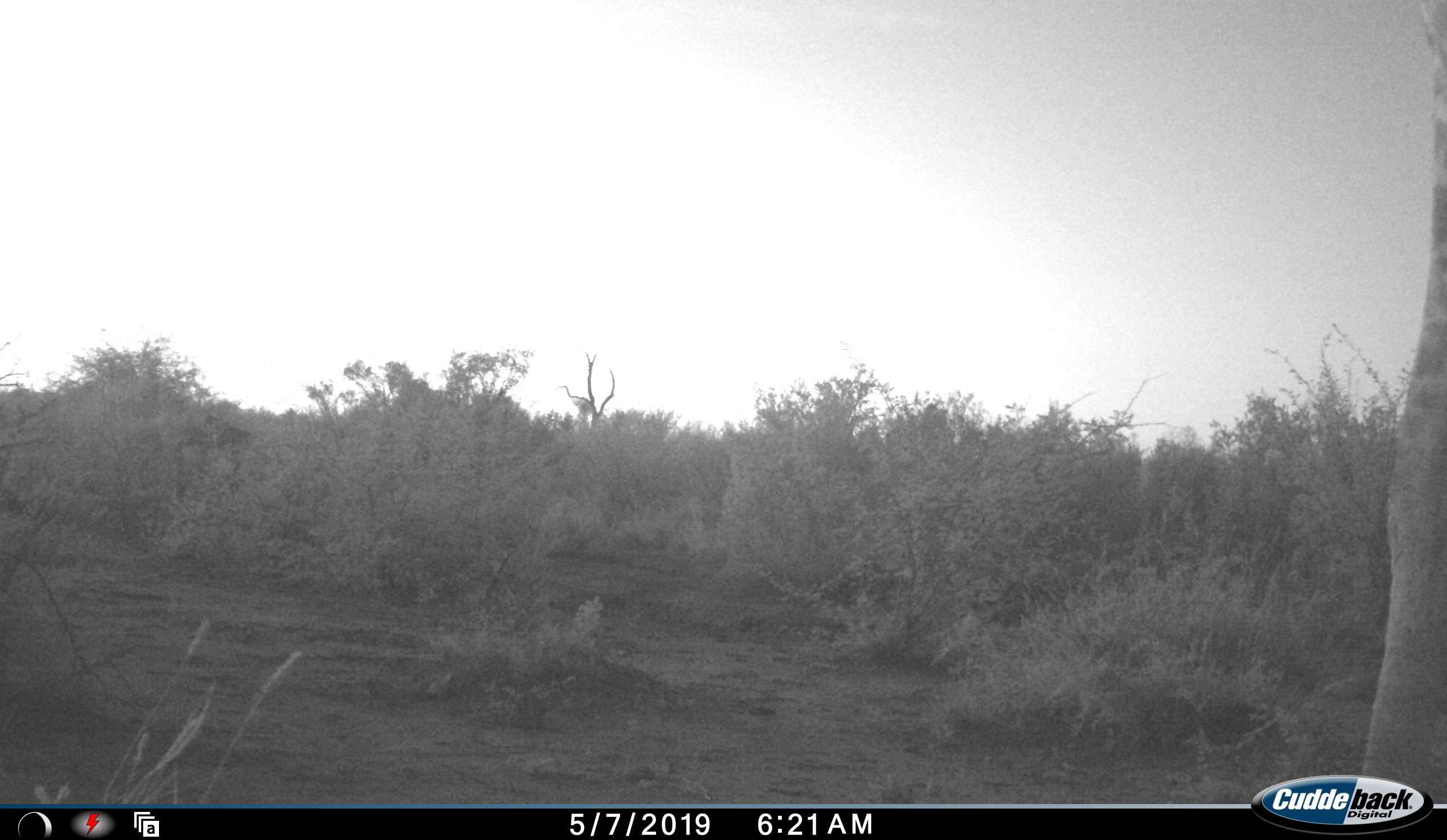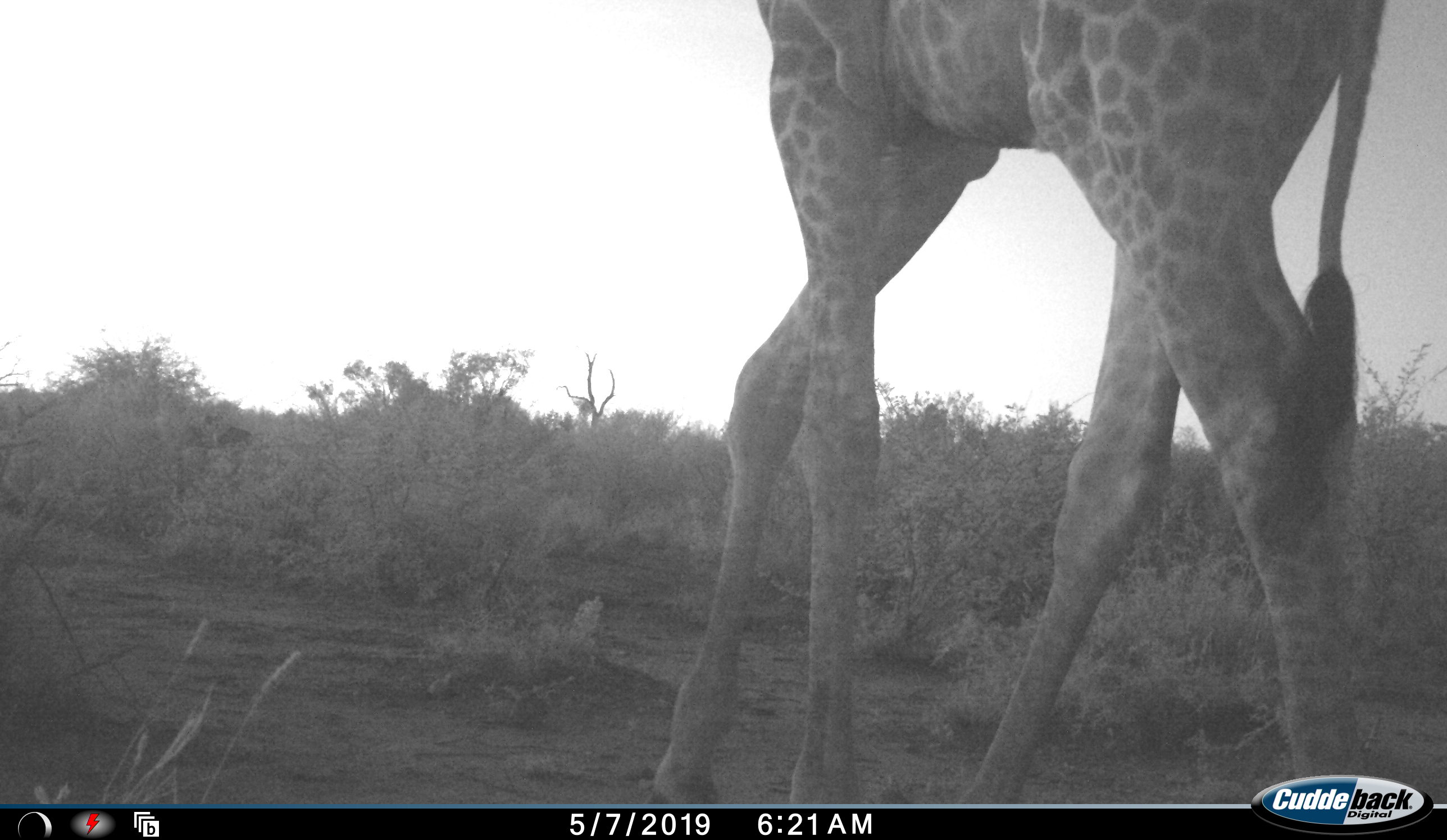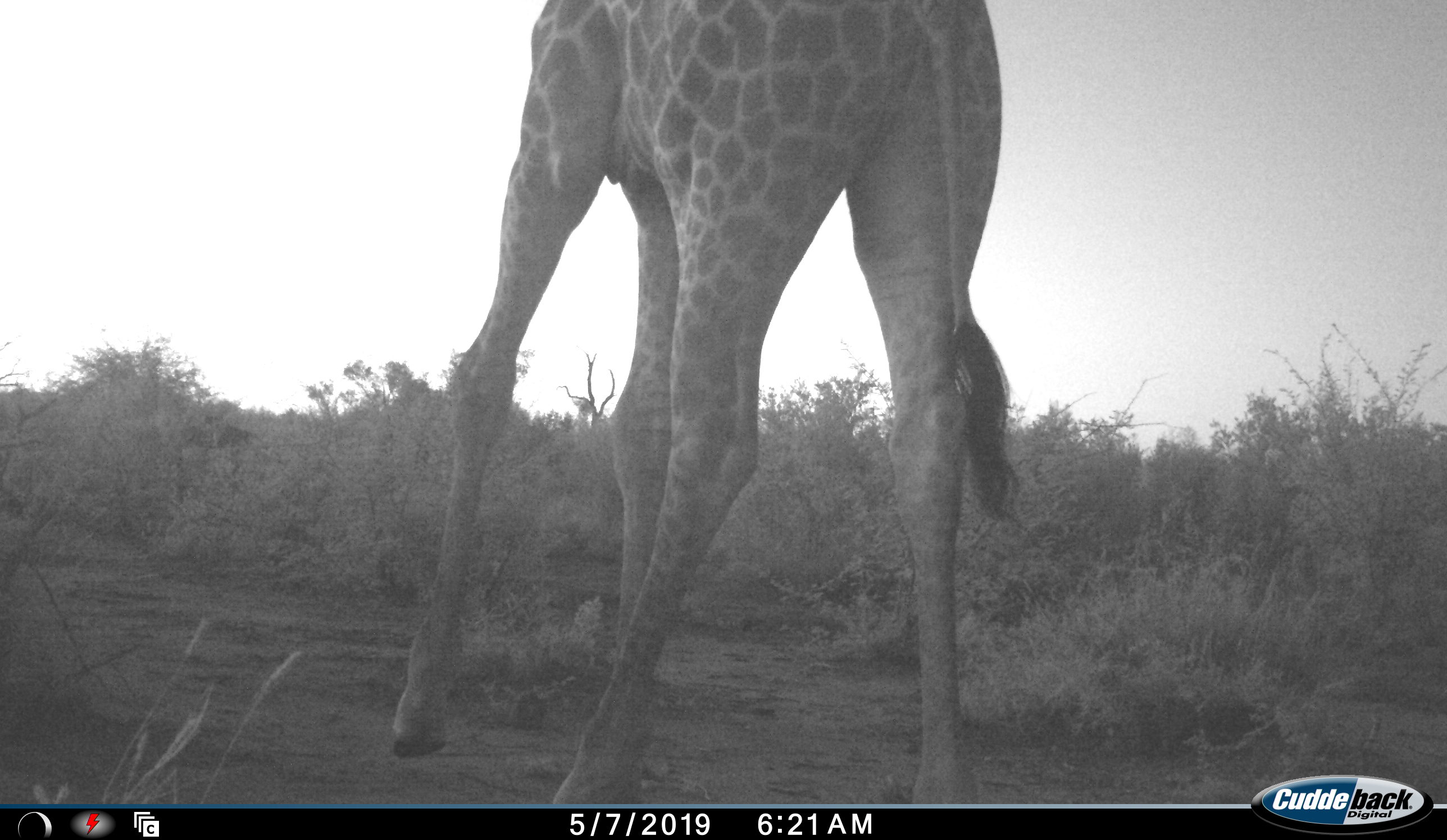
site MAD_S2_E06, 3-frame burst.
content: unidentified animal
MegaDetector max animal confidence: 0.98